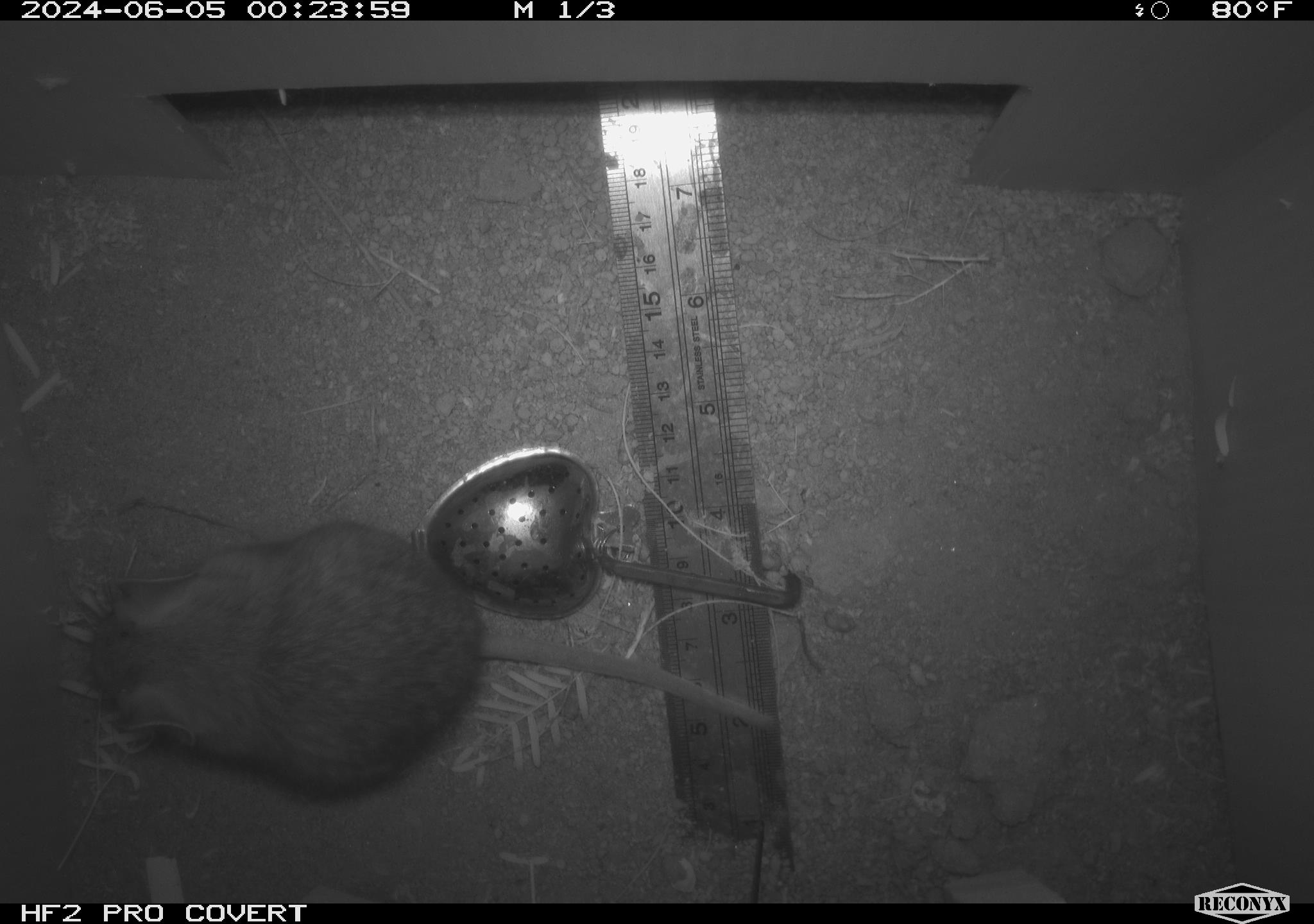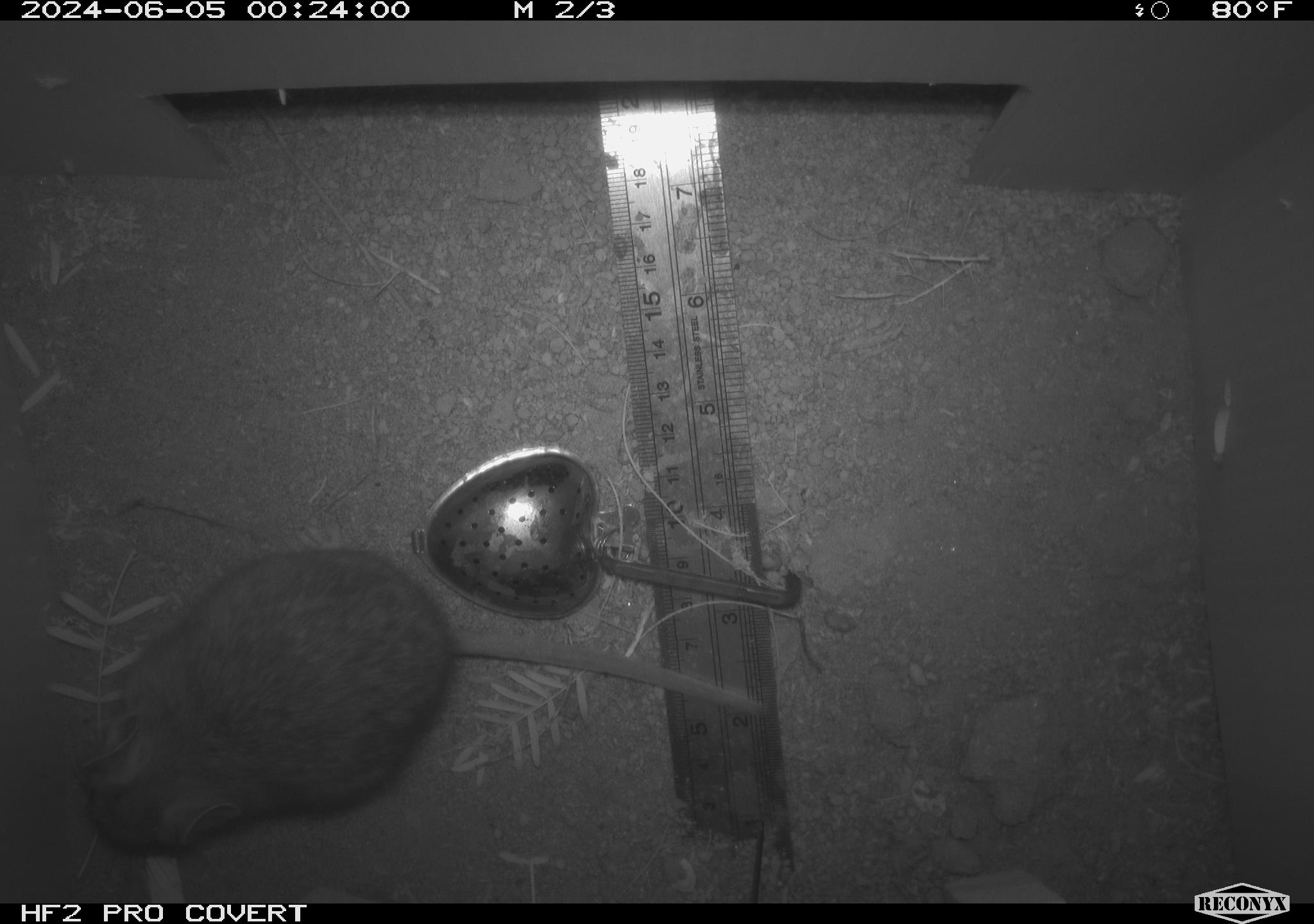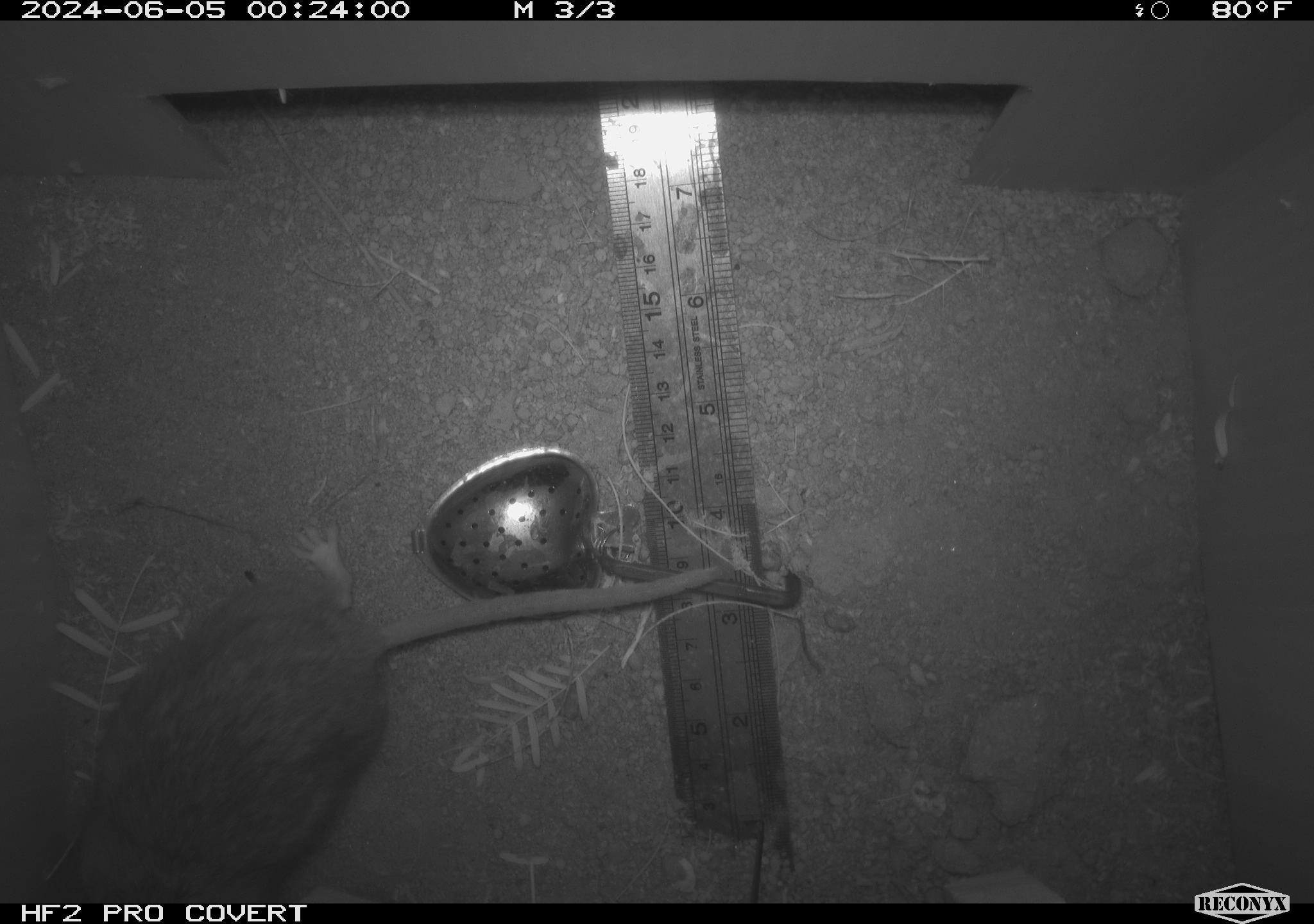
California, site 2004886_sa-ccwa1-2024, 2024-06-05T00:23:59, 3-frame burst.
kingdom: Animalia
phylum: Chordata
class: Mammalia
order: Rodentia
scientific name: Rodentia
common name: woodrat or rat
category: woodrat or rat species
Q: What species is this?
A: Woodrat or rat species (woodrat or rat) (Rodentia).